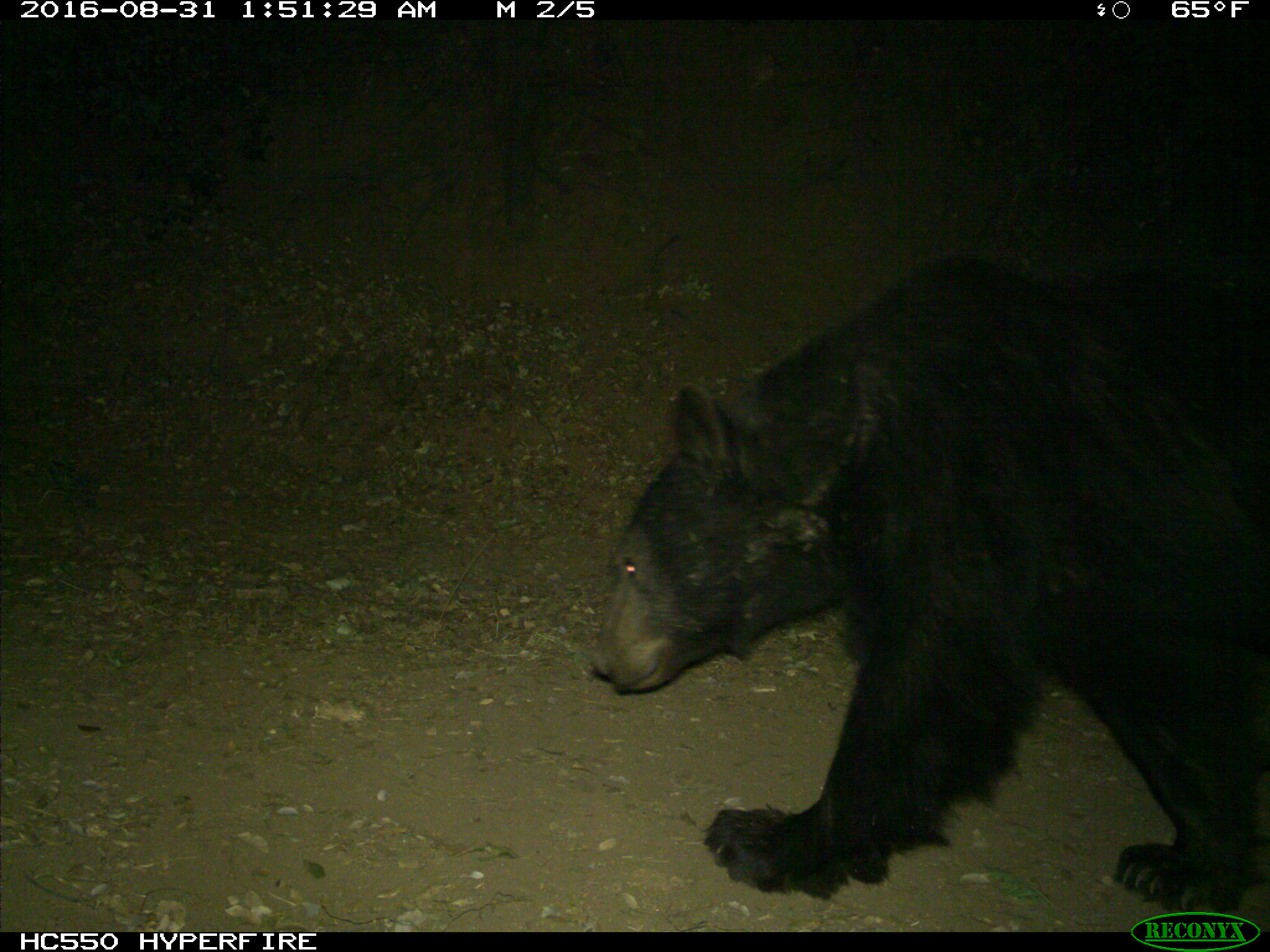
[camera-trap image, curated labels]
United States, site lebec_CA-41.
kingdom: Animalia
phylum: Chordata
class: Mammalia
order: Carnivora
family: Ursidae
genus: Ursus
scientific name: Ursus americanus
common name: american black bear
Ursus americanus (american black bear).